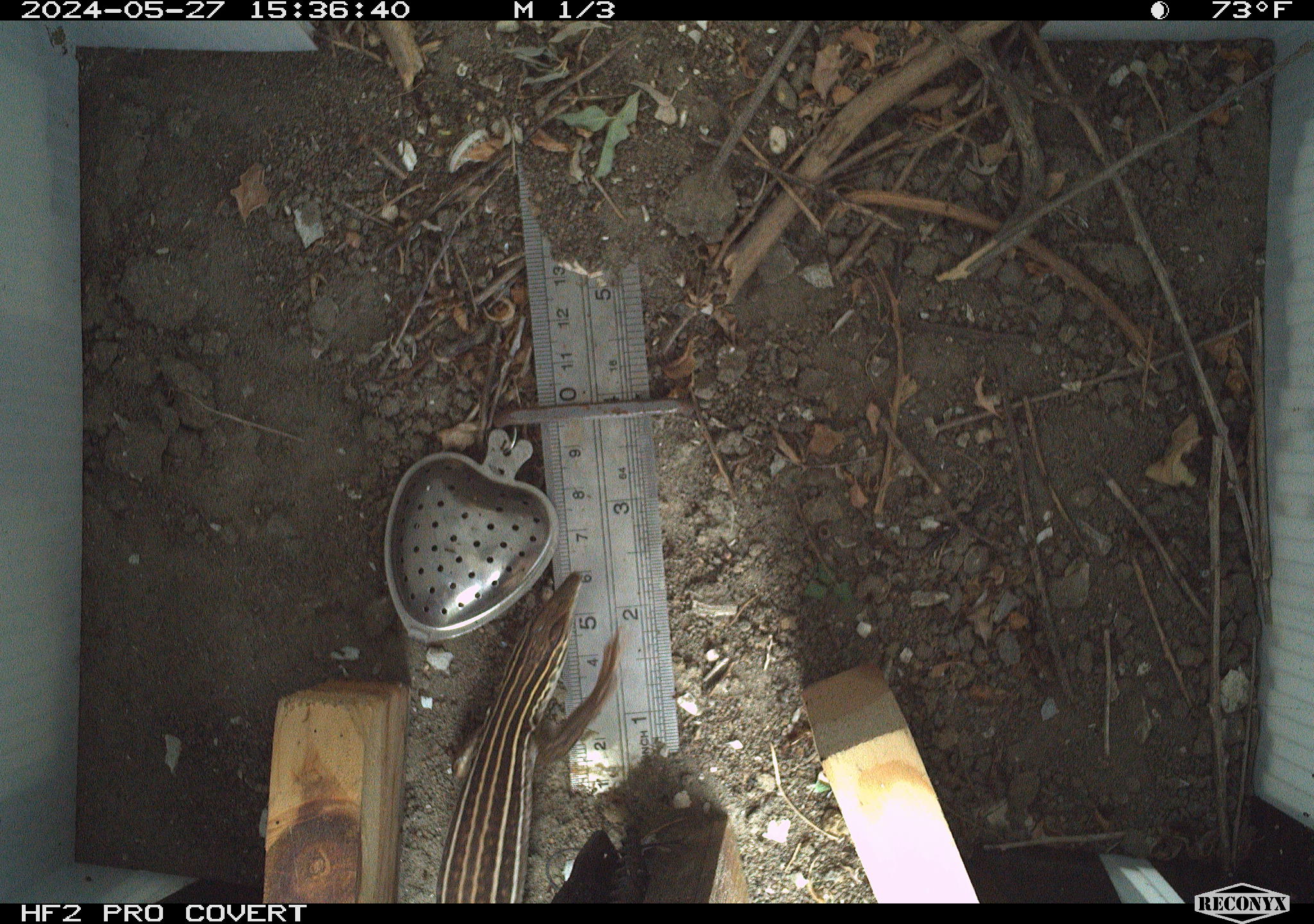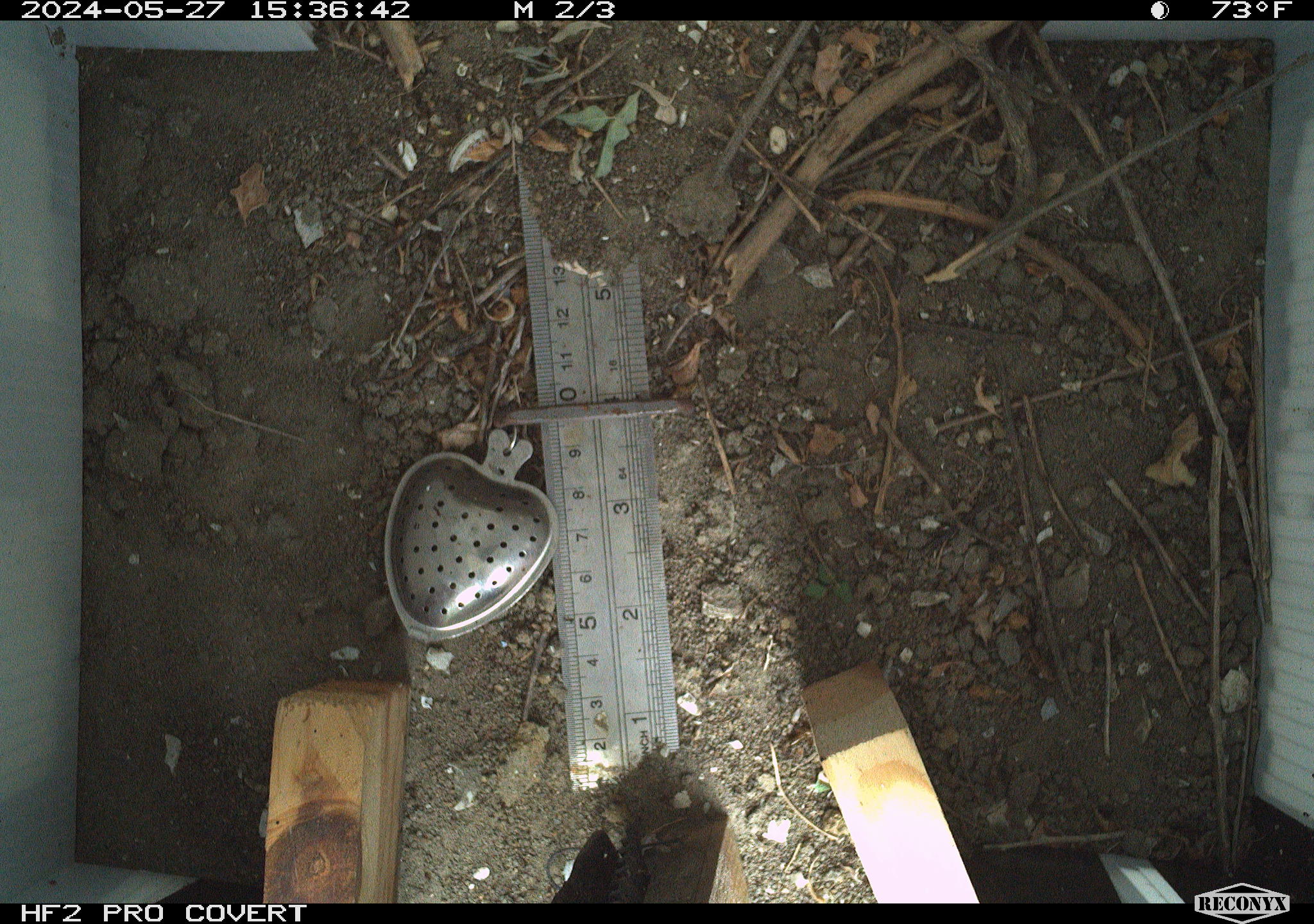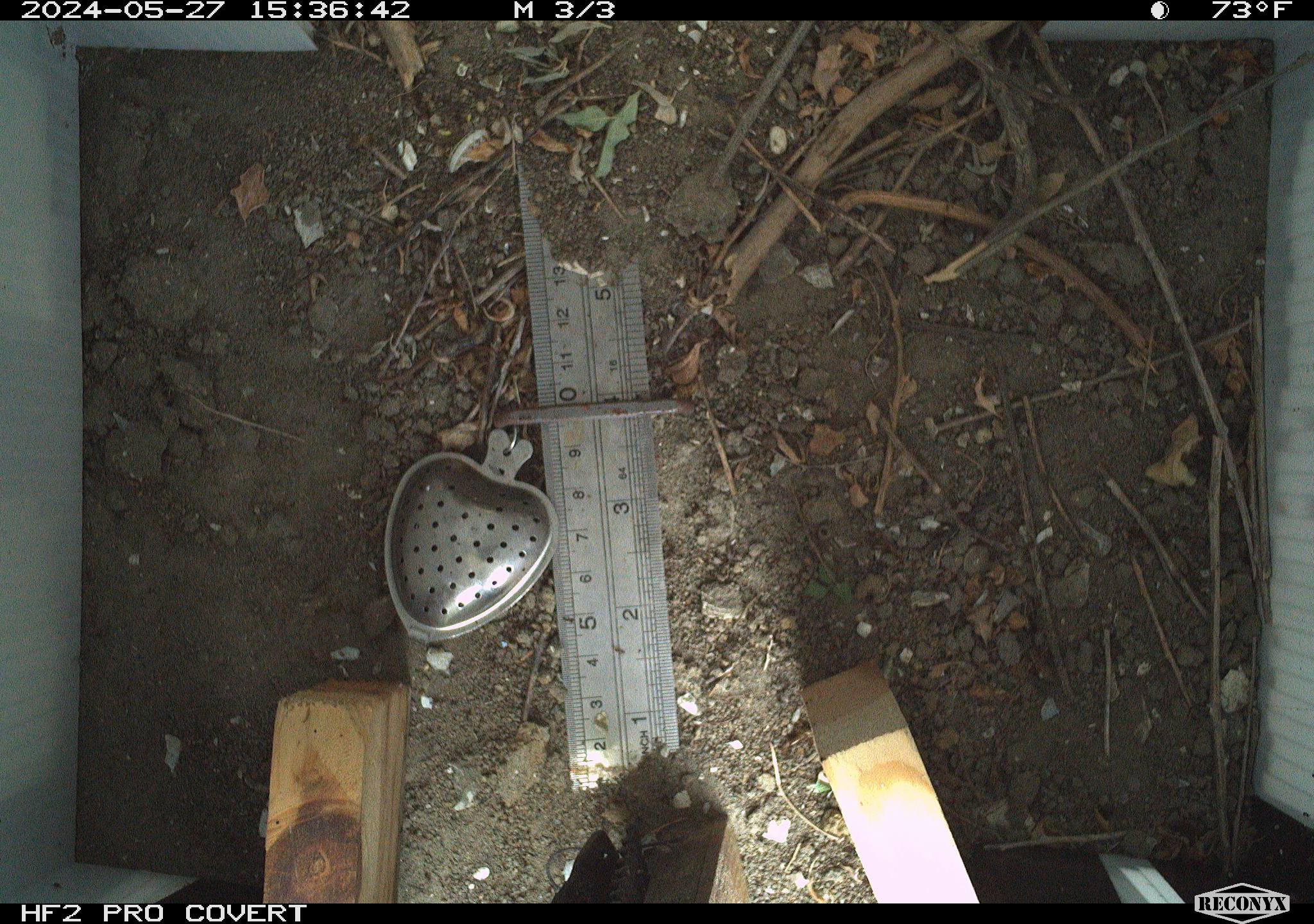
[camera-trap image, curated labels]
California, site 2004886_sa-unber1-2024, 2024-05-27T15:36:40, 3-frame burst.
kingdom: Animalia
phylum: Chordata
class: Reptilia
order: Squamata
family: Teiidae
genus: Aspidoscelis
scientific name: Aspidoscelis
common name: whiptail lizards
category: aspidoscelis species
Aspidoscelis species (whiptail lizards) (Aspidoscelis).